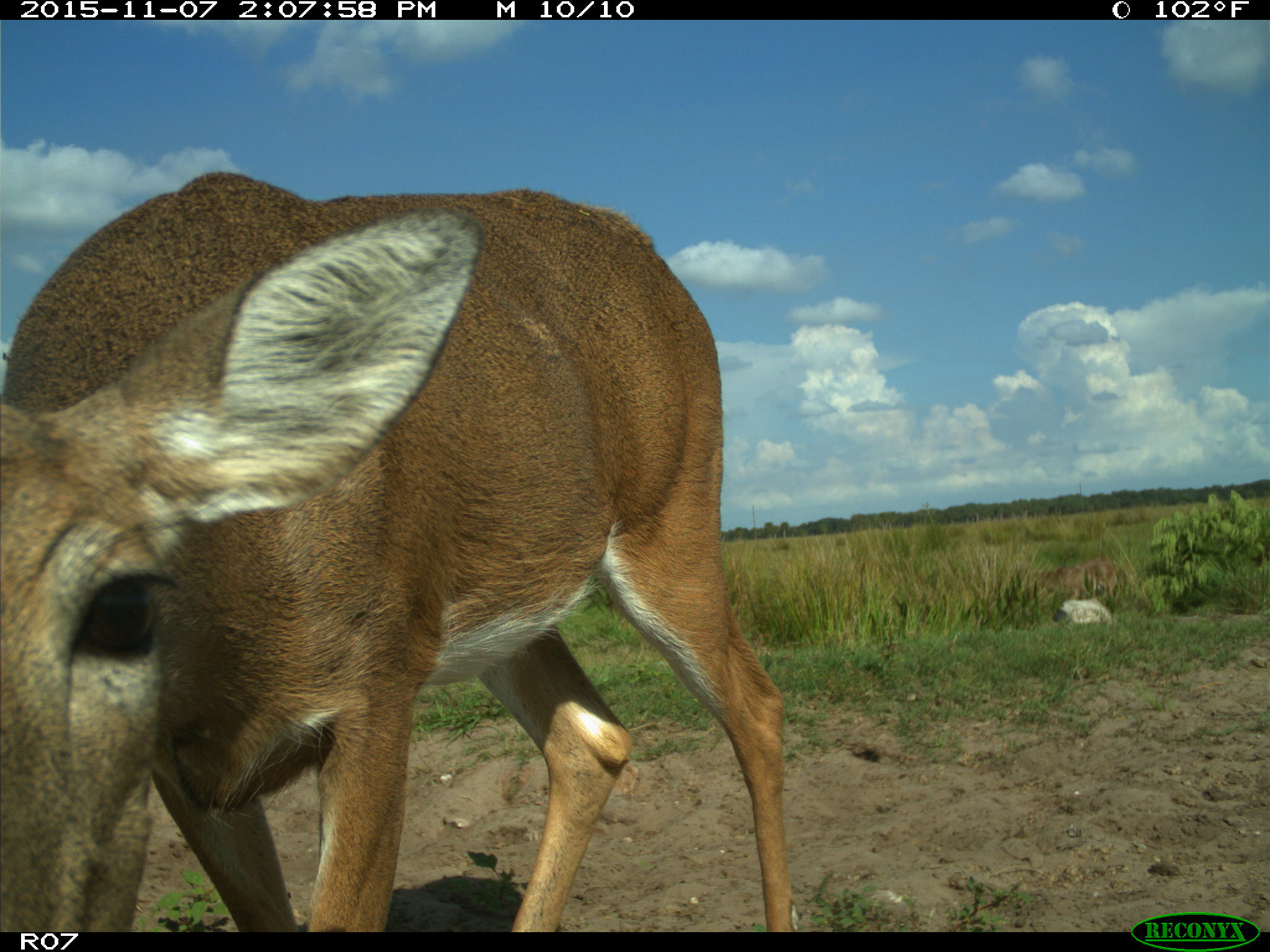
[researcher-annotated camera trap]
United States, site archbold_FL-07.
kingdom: Animalia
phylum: Chordata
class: Mammalia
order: Artiodactyla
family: Cervidae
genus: Odocoileus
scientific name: Odocoileus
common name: deer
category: unidentified deer